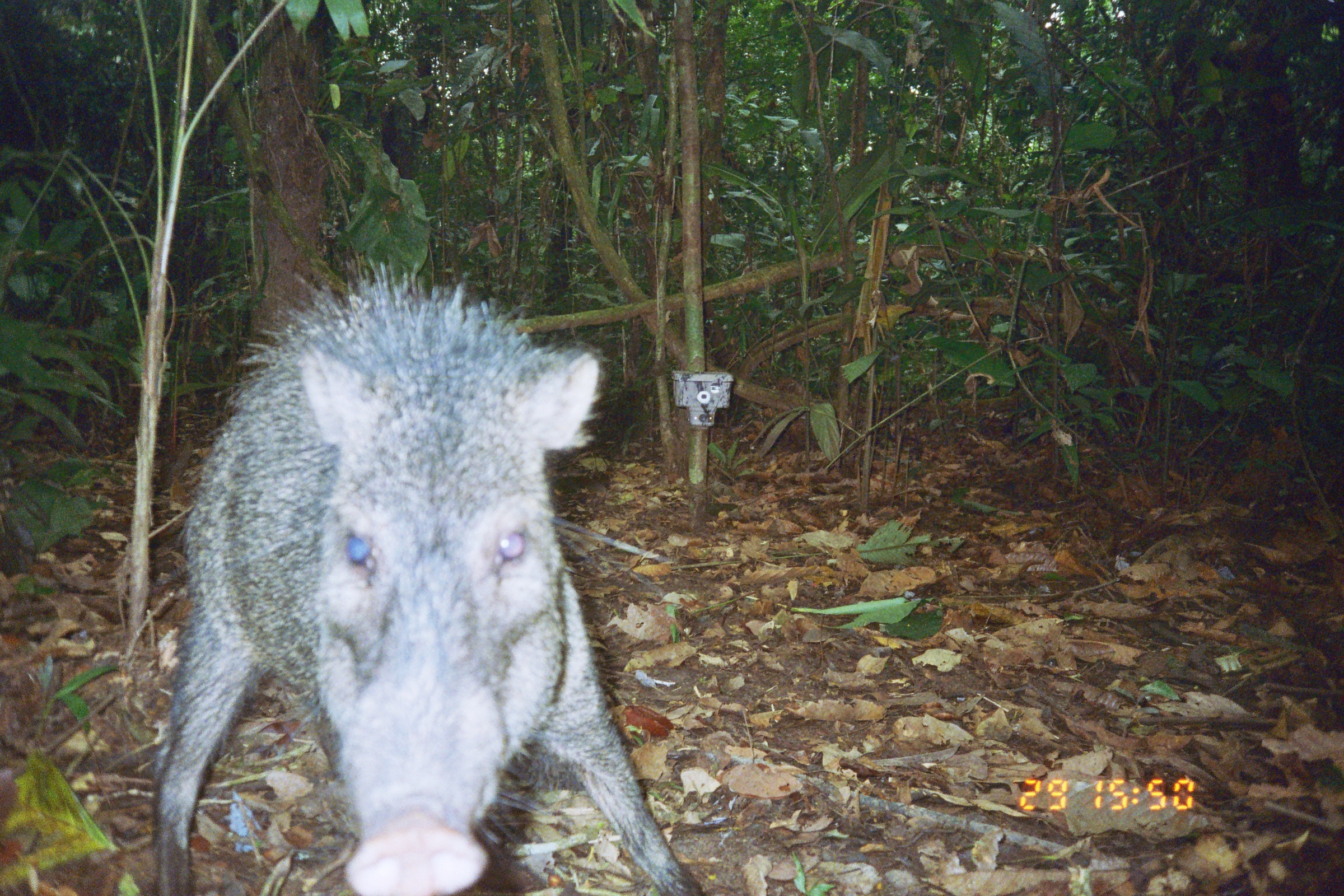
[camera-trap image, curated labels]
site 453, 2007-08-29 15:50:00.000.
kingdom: Animalia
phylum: Chordata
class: Mammalia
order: Artiodactyla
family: Tayassuidae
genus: Tayassu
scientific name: Tayassu pecari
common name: white-lipped peccary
Tayassu pecari (white-lipped peccary).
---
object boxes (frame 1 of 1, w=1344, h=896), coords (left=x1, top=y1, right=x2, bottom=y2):
tayassu pecari: (left=155, top=256, right=703, bottom=896)